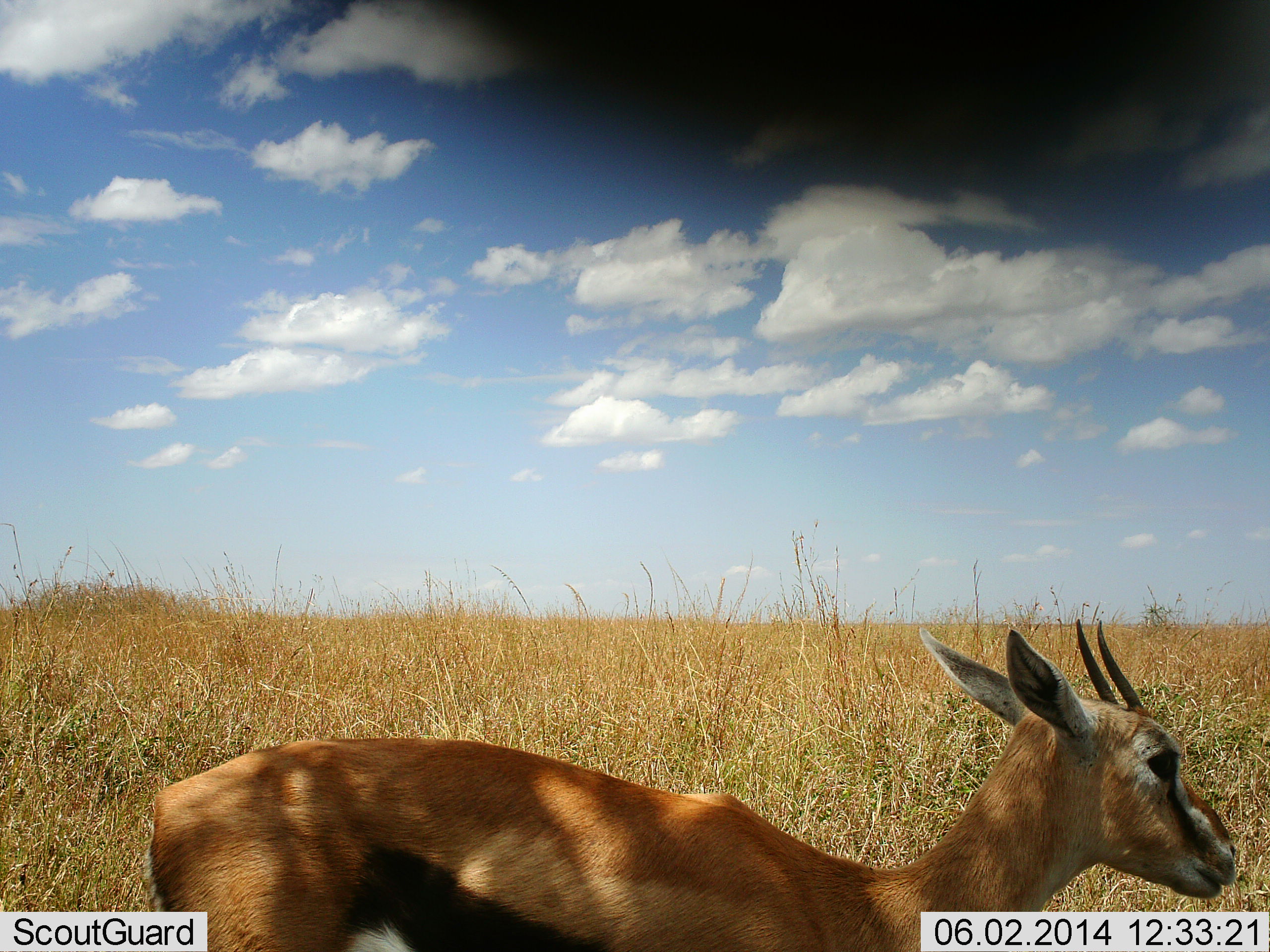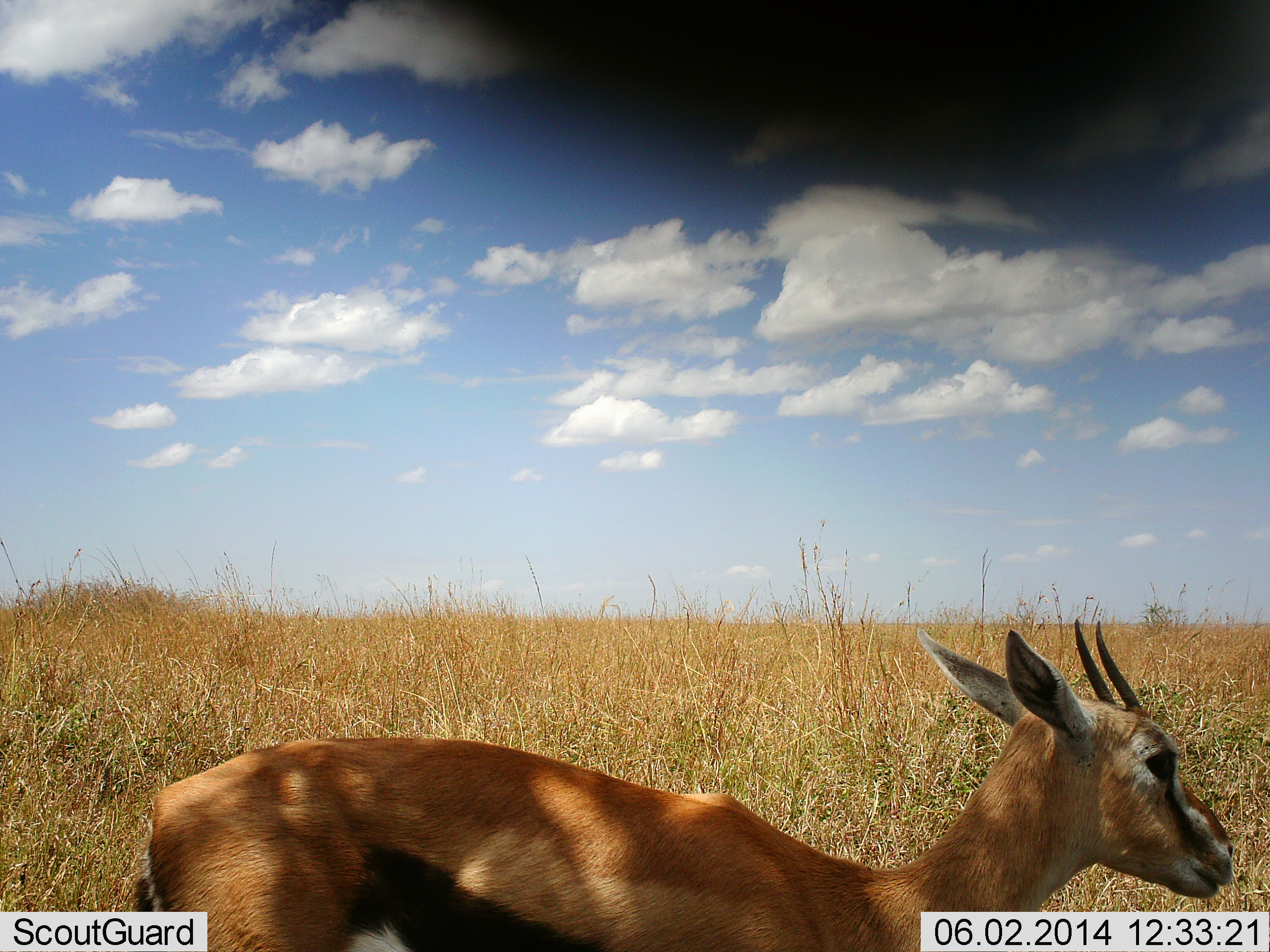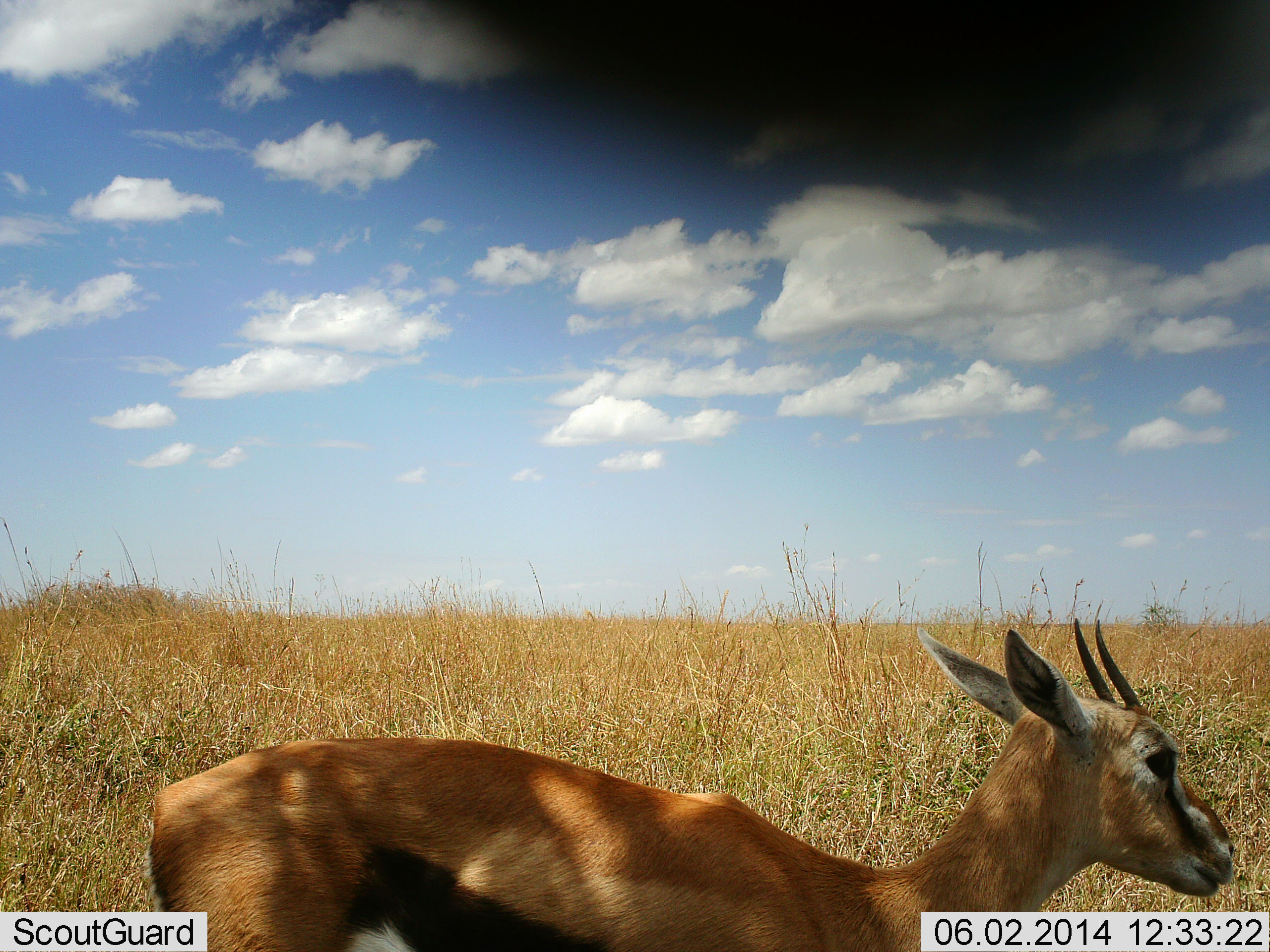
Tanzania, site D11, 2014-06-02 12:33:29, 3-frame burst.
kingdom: Animalia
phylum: Chordata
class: Mammalia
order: Artiodactyla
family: Bovidae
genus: Eudorcas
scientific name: Eudorcas thomsonii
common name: thomson's gazelle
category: gazellethomsons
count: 1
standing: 90%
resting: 10%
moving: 0%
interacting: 0%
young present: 0%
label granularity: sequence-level